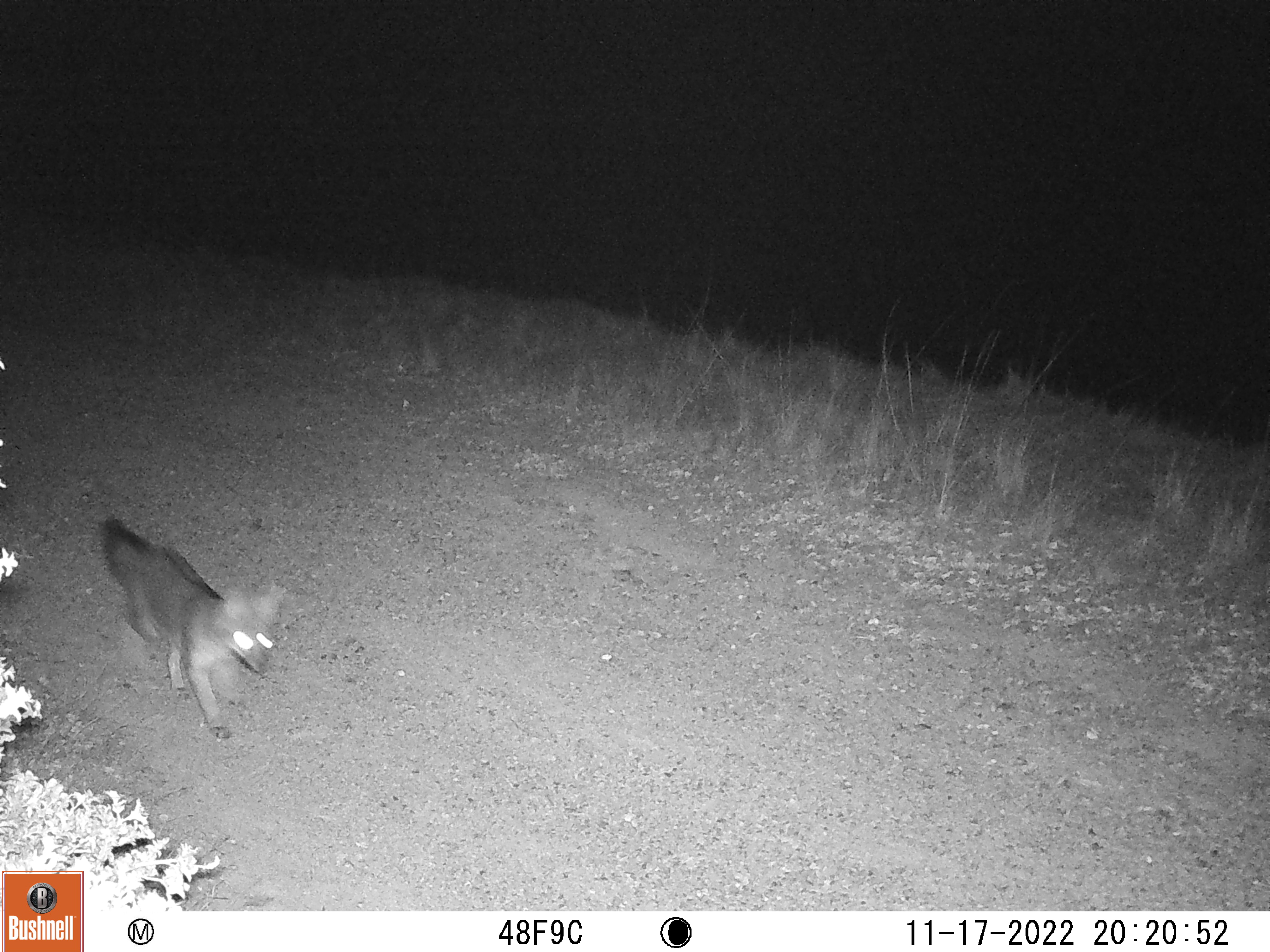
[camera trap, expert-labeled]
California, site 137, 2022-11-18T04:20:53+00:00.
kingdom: Animalia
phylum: Chordata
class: Mammalia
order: Carnivora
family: Canidae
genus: Urocyon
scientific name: Urocyon cinereoargenteus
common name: gray fox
Gray fox (Urocyon cinereoargenteus).